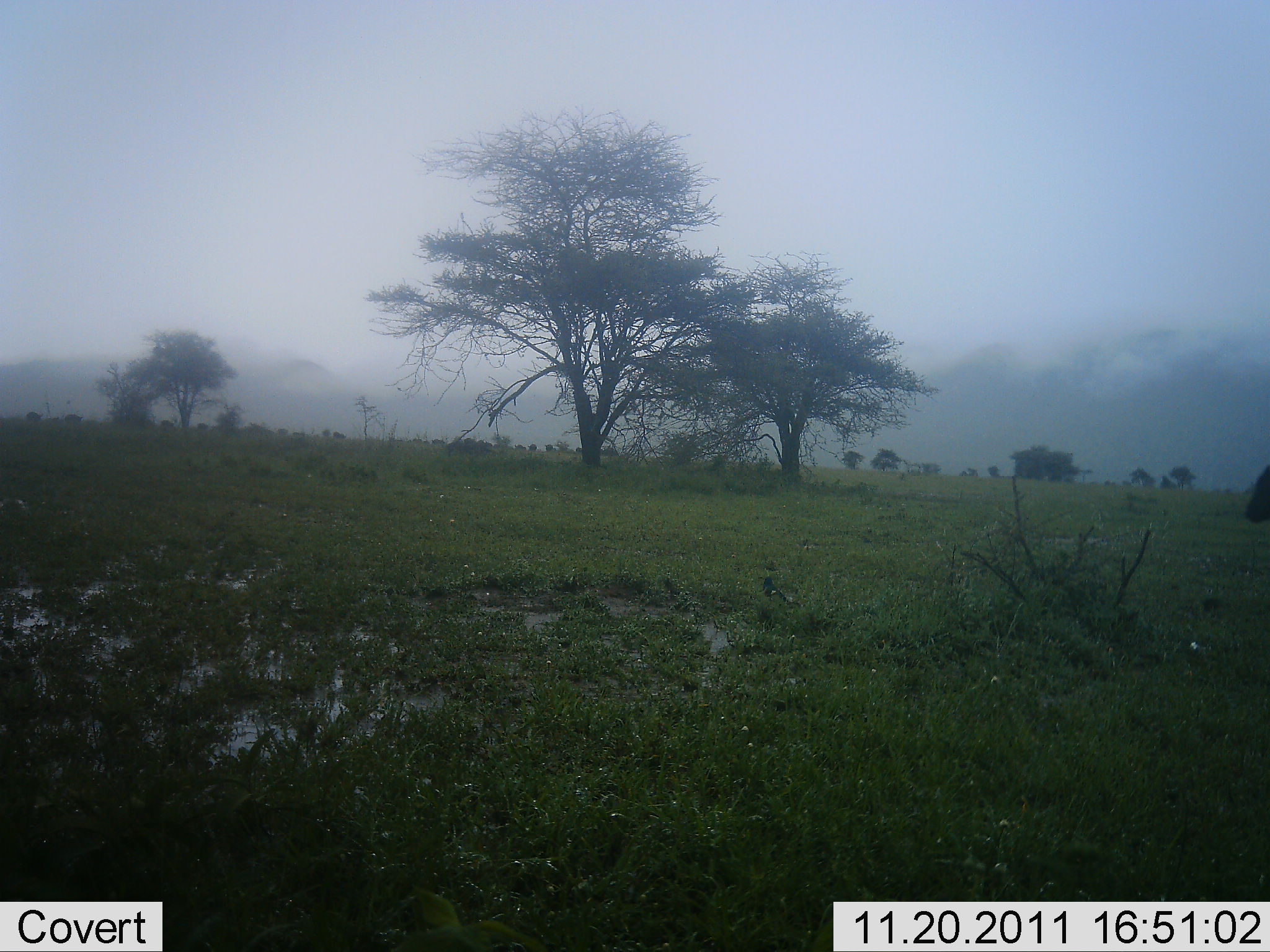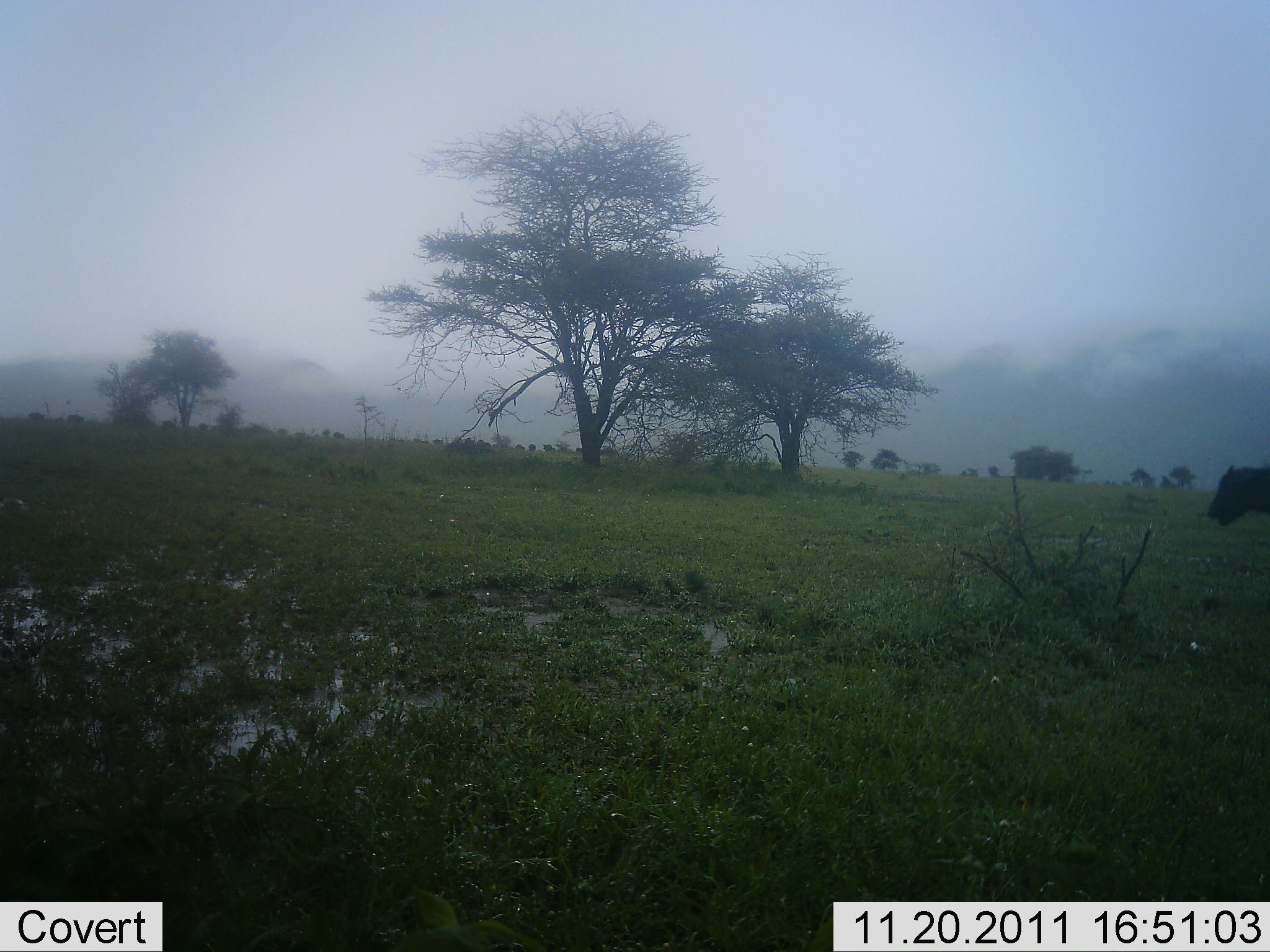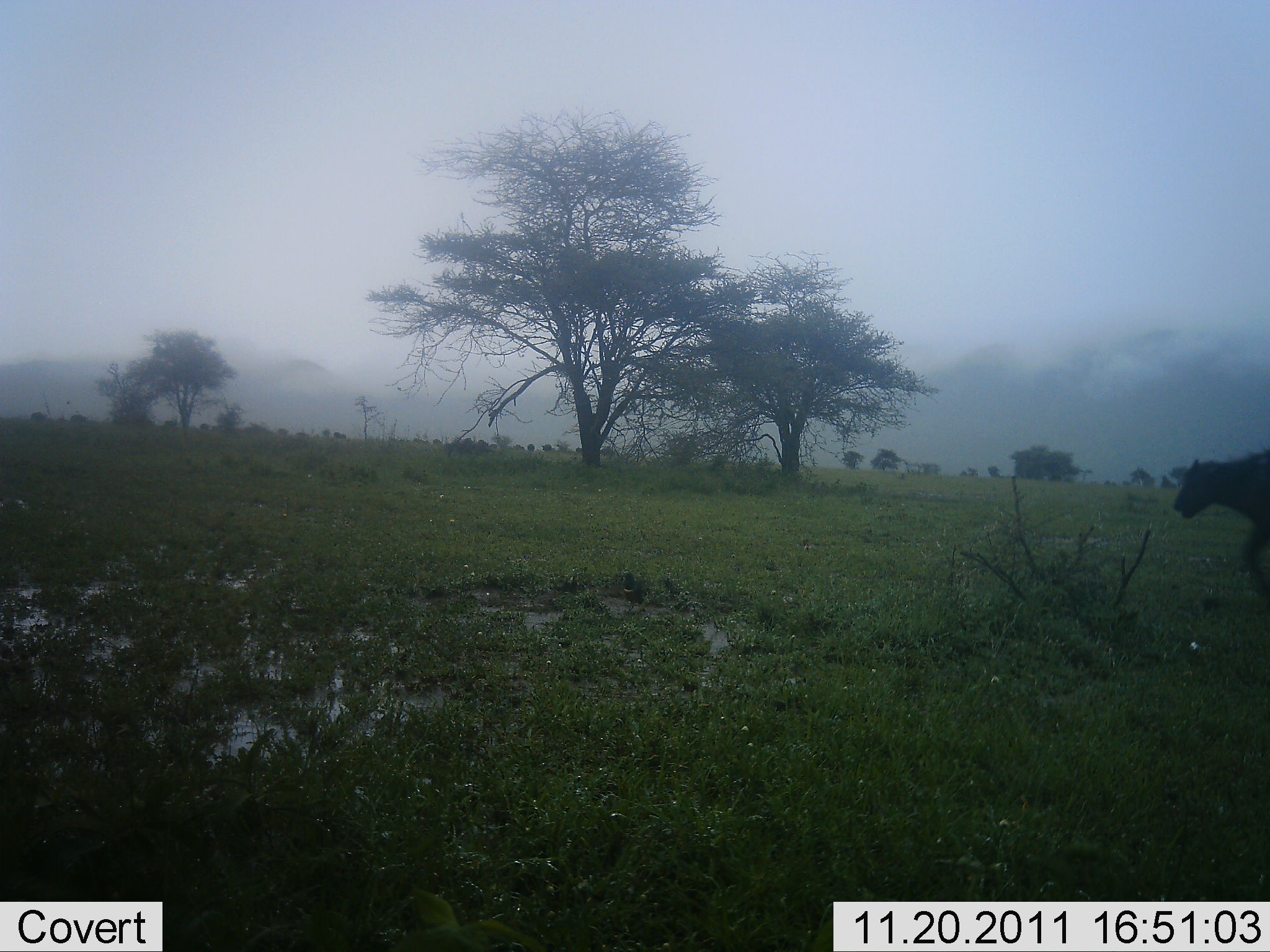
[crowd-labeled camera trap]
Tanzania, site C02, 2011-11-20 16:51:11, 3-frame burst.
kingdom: Animalia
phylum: Chordata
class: Aves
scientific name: Aves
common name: bird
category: otherbird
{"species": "otherbird (bird) (Aves)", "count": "1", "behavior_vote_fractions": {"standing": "0%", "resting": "0%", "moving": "100%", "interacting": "0%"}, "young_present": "0%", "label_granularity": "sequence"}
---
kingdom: Animalia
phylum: Chordata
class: Mammalia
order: Artiodactyla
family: Bovidae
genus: Connochaetes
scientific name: Connochaetes taurinus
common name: blue wildebeest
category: wildebeest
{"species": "wildebeest (blue wildebeest) (Connochaetes taurinus)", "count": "1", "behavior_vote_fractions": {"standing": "0%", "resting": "0%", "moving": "100%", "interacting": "0%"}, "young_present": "25%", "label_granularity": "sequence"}